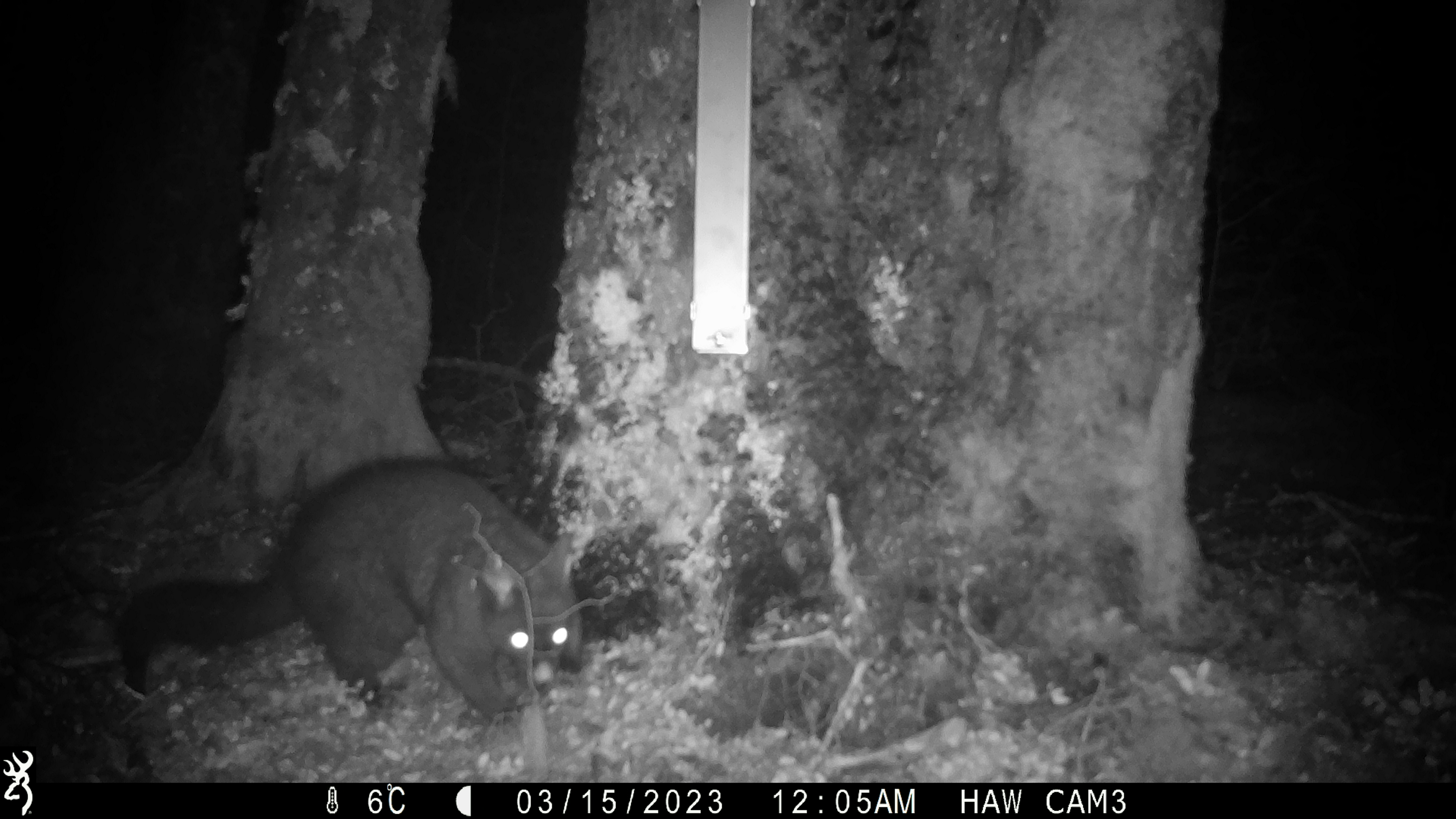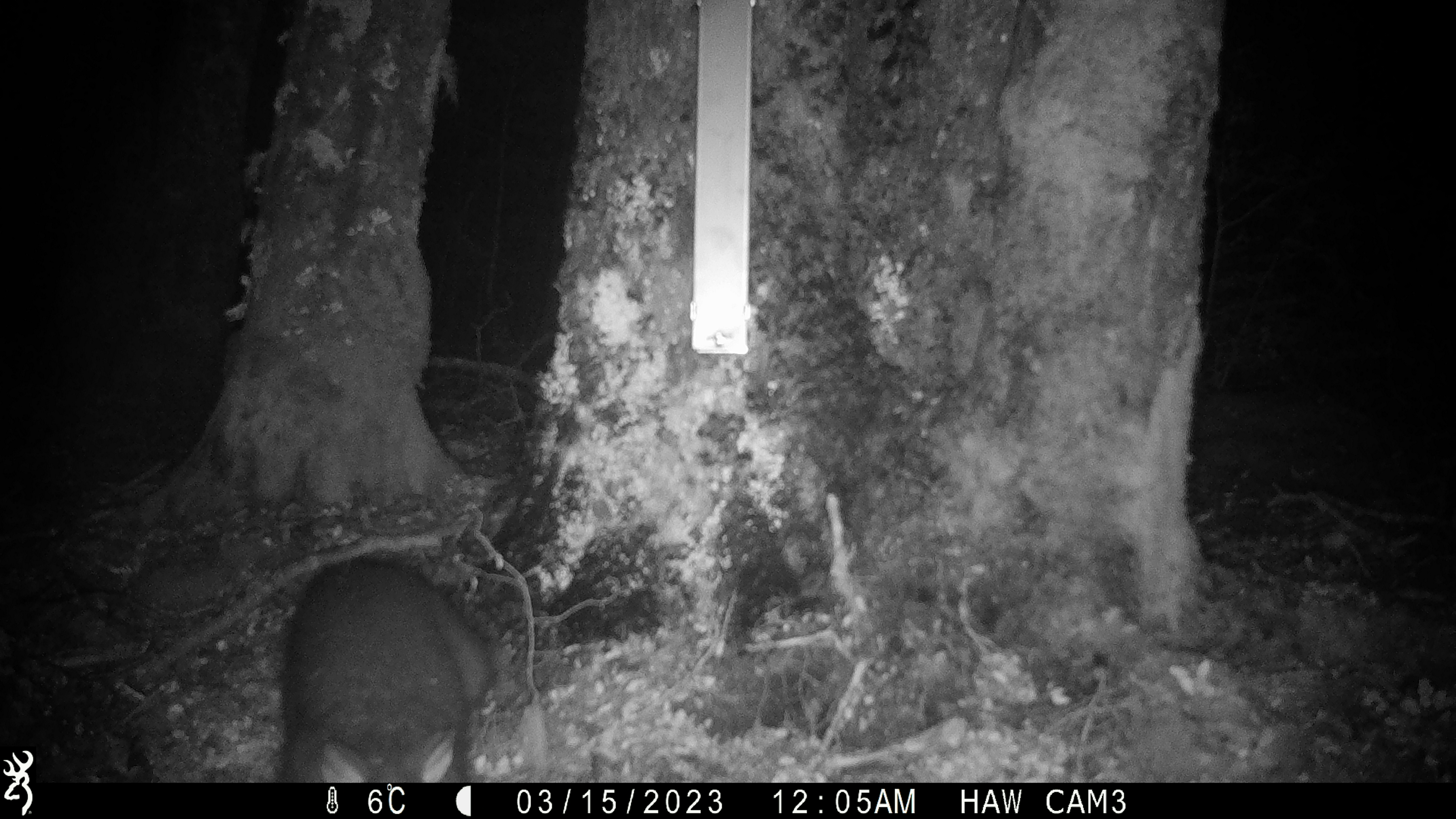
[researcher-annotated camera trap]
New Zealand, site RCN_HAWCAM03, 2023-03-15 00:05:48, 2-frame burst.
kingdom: Animalia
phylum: Chordata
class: Mammalia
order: Diprotodontia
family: Phalangeridae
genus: Trichosurus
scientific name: Trichosurus vulpecula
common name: common brushtail possum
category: possum